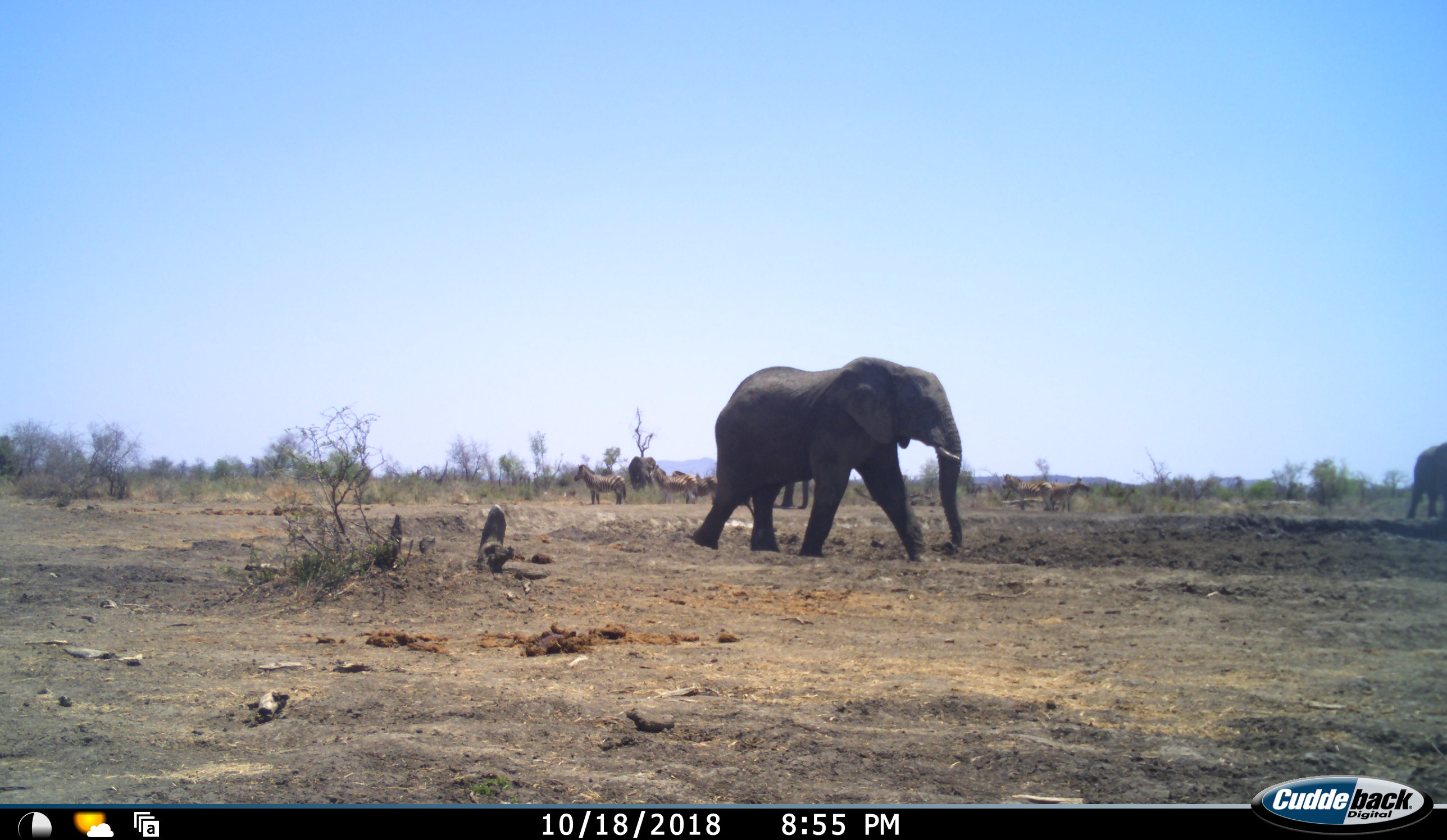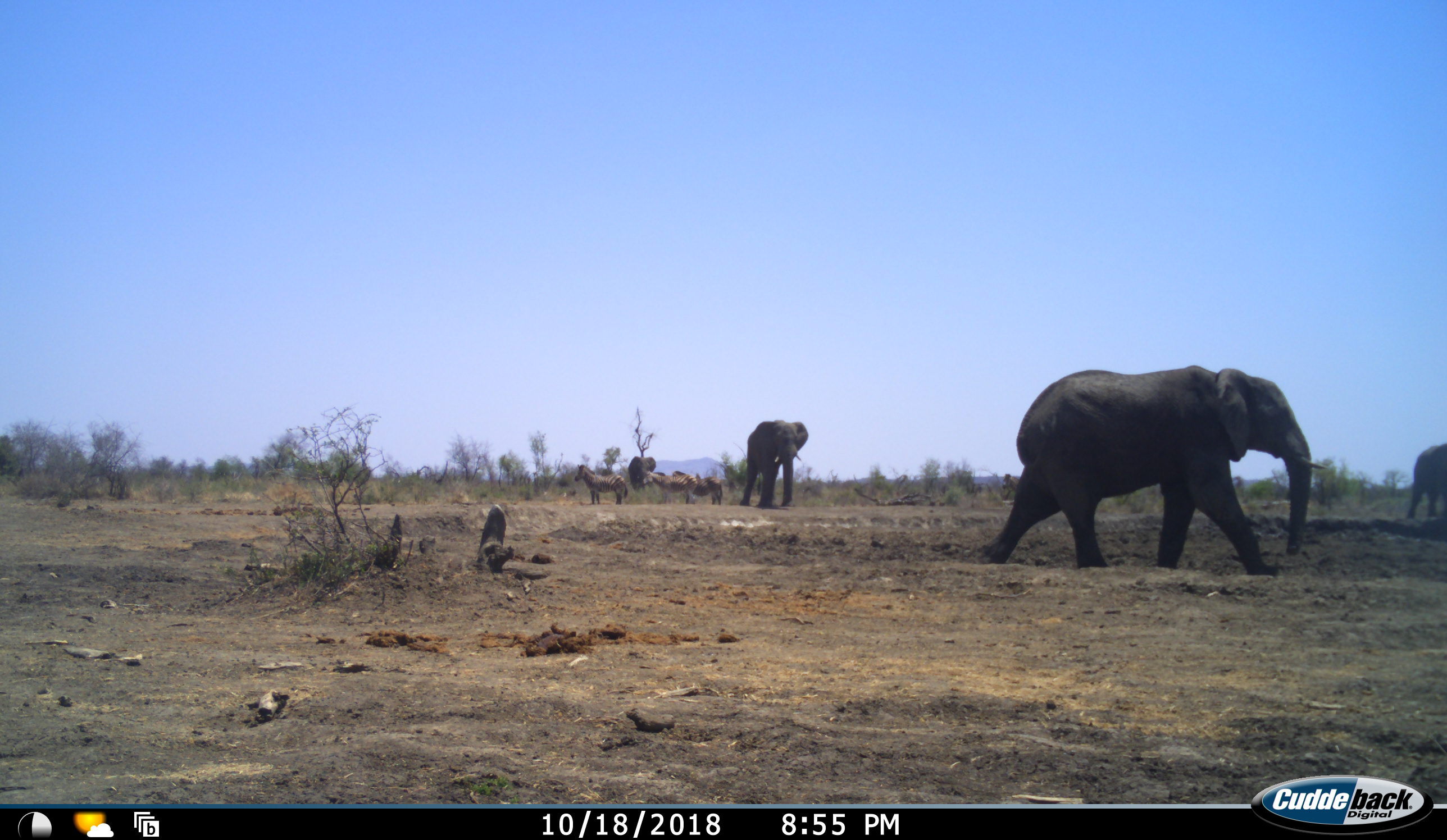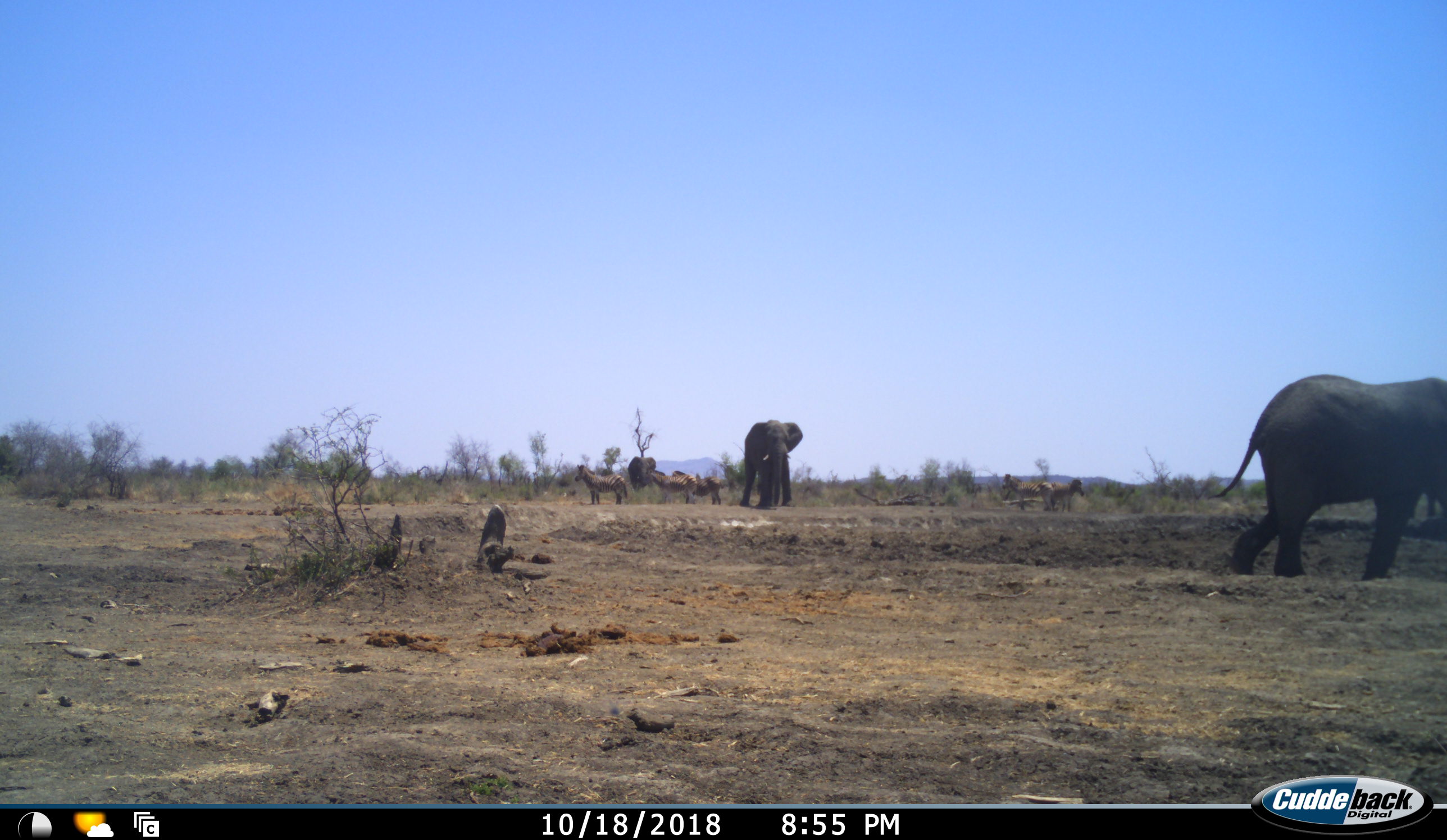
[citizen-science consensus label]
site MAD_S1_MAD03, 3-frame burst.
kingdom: Animalia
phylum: Chordata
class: Mammalia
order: Proboscidea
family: Elephantidae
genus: Loxodonta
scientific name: Loxodonta africana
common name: african bush elephant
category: elephant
Elephant (african bush elephant) (Loxodonta africana), count 4. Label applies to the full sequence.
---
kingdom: Animalia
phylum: Chordata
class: Mammalia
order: Perissodactyla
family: Equidae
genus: Equus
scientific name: Equus quagga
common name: plains zebra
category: zebraplains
Zebraplains (plains zebra) (Equus quagga), count 5. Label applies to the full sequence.